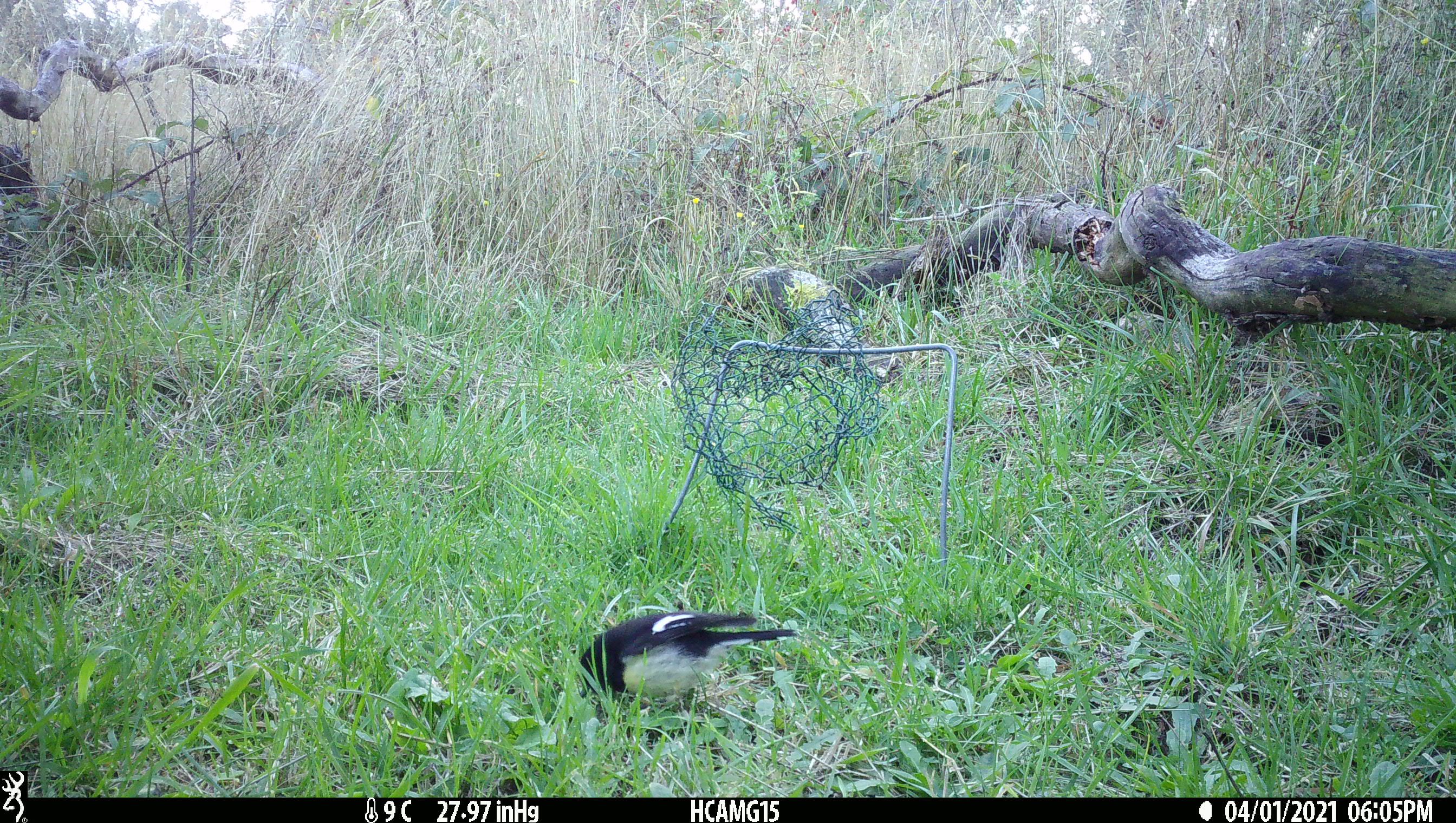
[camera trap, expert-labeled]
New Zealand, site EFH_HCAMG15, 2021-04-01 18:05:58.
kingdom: Animalia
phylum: Chordata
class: Aves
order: Passeriformes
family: Petroicidae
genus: Petroica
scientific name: Petroica macrocephala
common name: tomtit